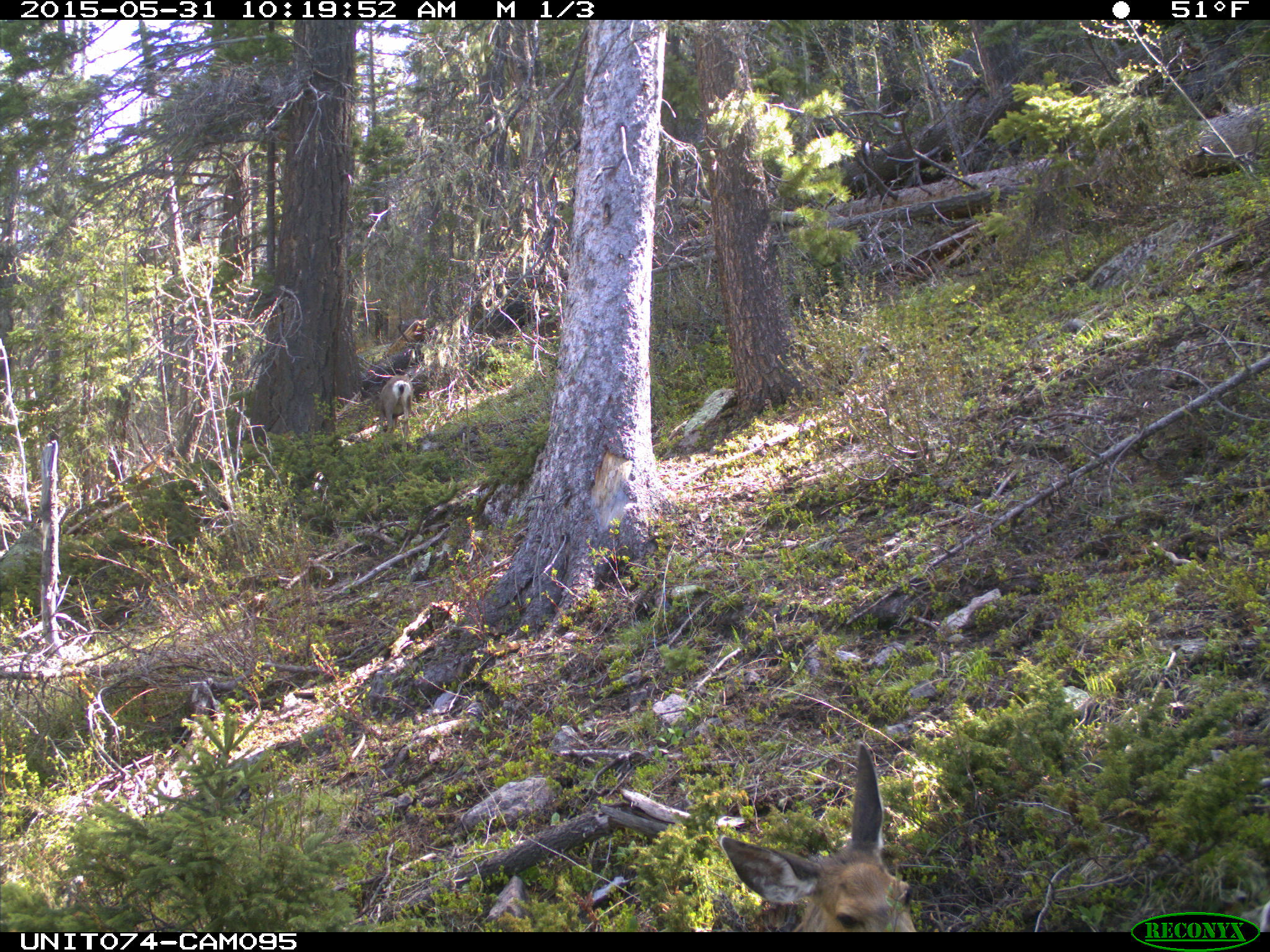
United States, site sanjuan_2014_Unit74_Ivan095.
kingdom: Animalia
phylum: Chordata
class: Mammalia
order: Artiodactyla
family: Cervidae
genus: Odocoileus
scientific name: Odocoileus hemionus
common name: mule deer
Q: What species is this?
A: Odocoileus hemionus (mule deer).